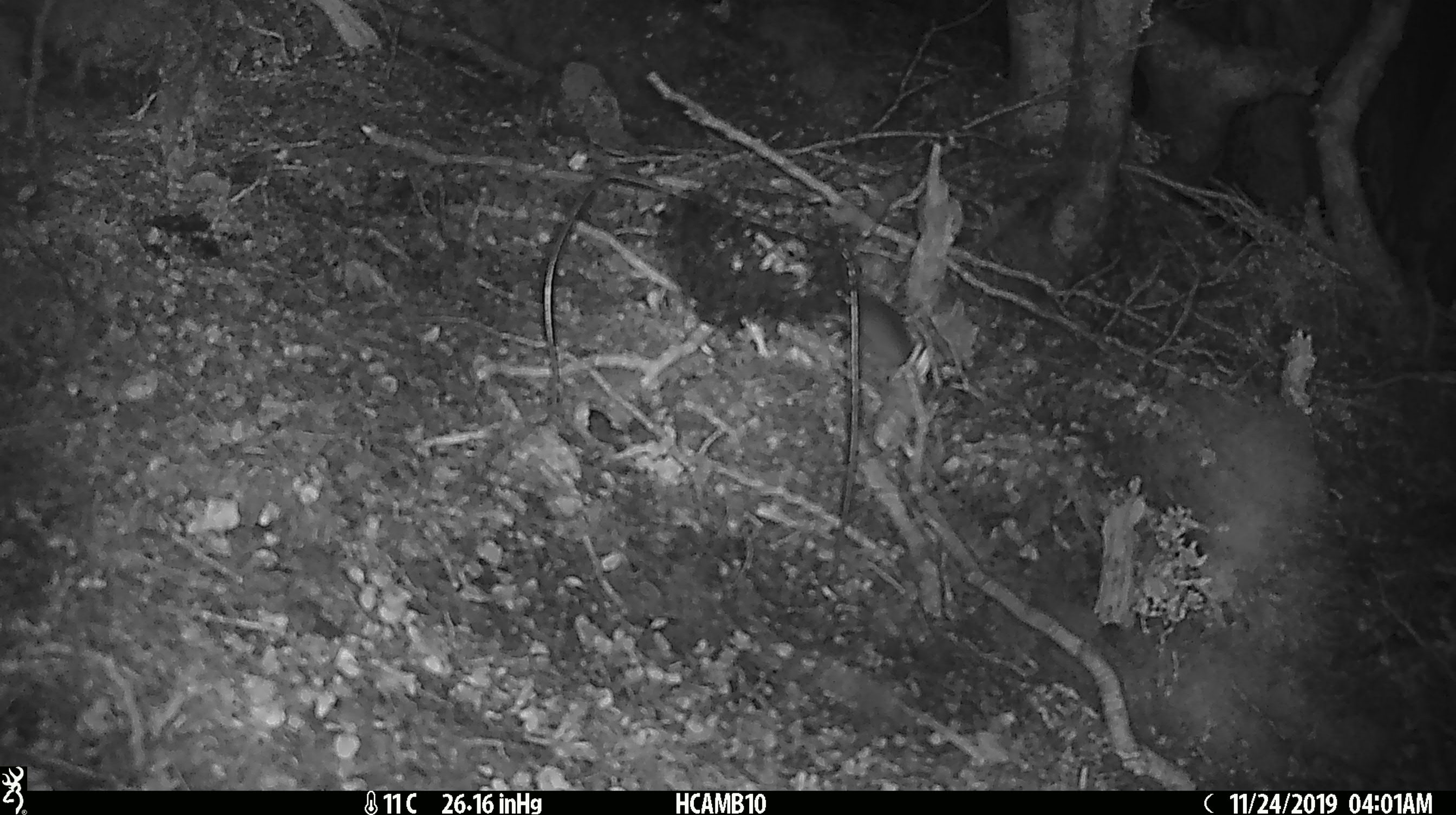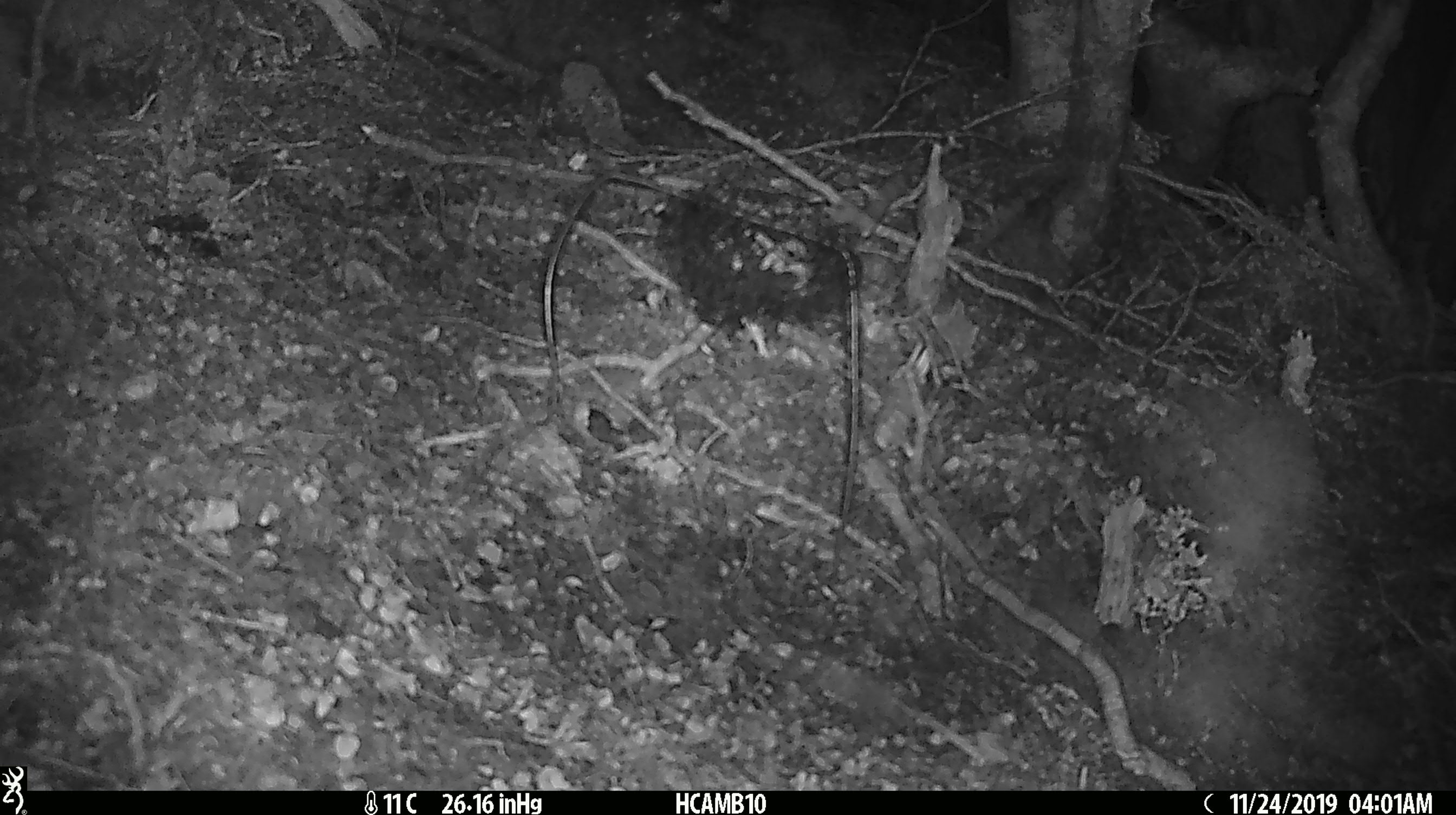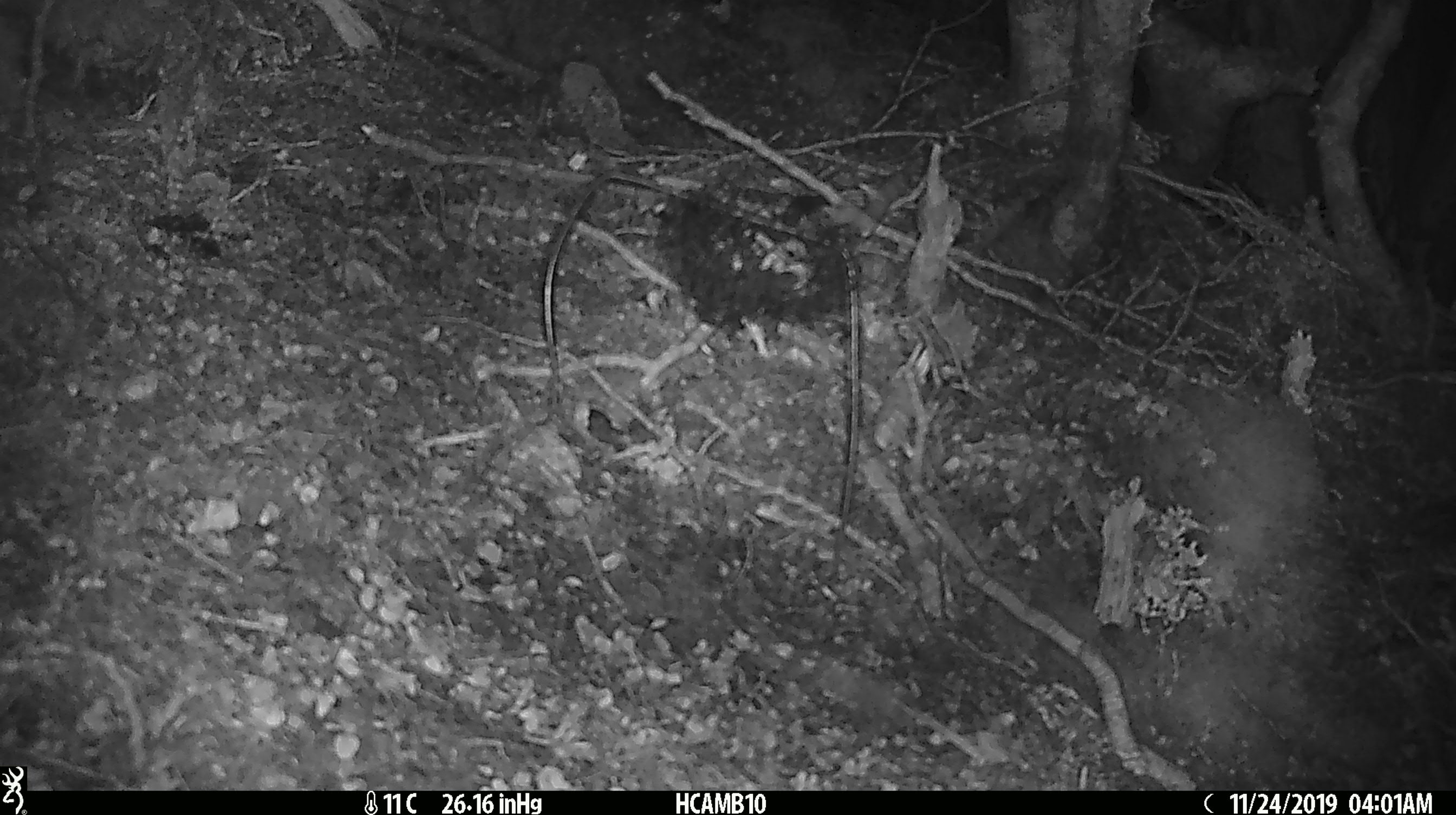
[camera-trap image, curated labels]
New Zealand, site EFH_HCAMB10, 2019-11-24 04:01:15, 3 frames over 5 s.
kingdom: Animalia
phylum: Chordata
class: Mammalia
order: Rodentia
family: Muridae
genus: Mus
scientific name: Mus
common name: mouse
Mouse (Mus).